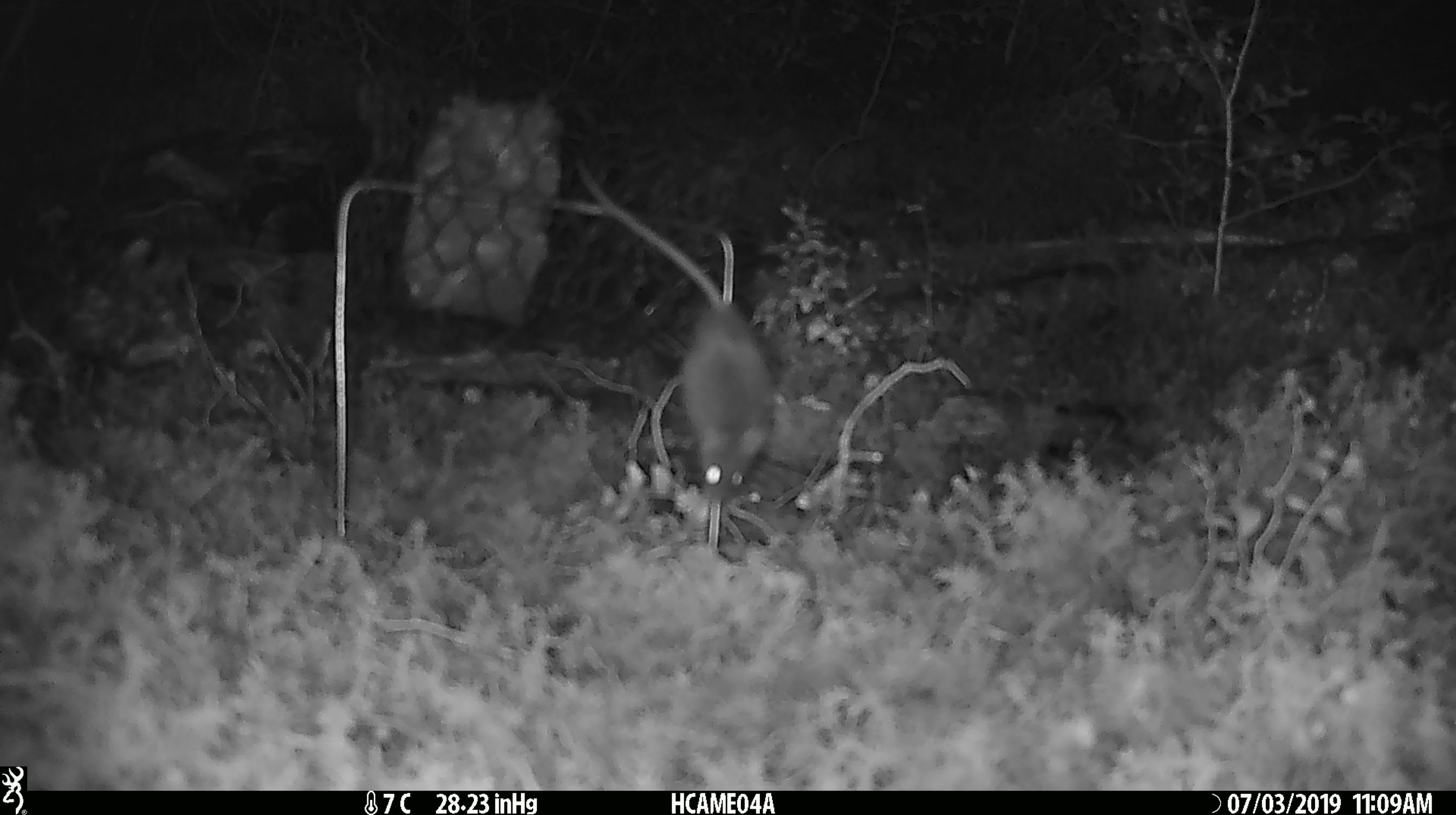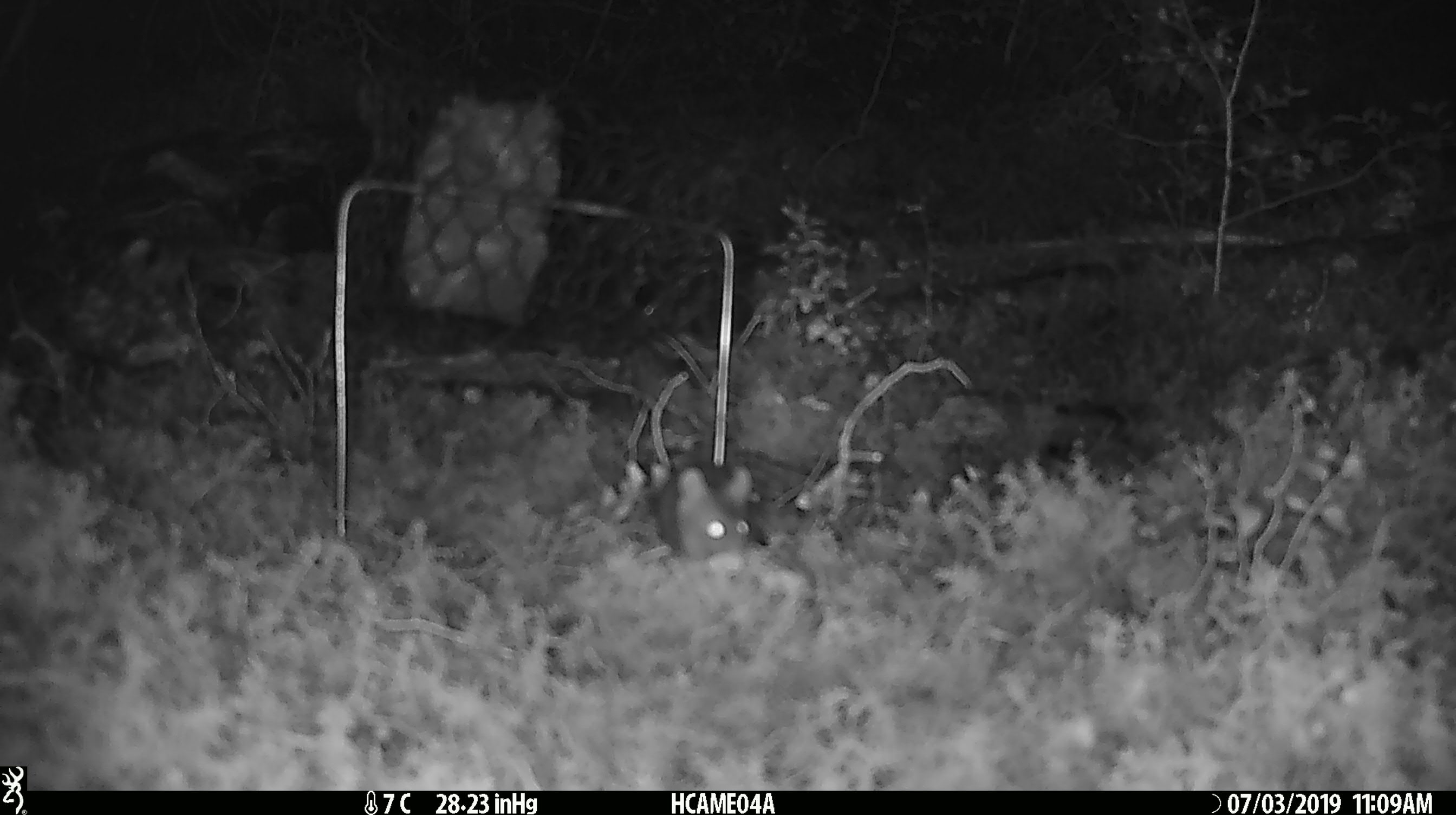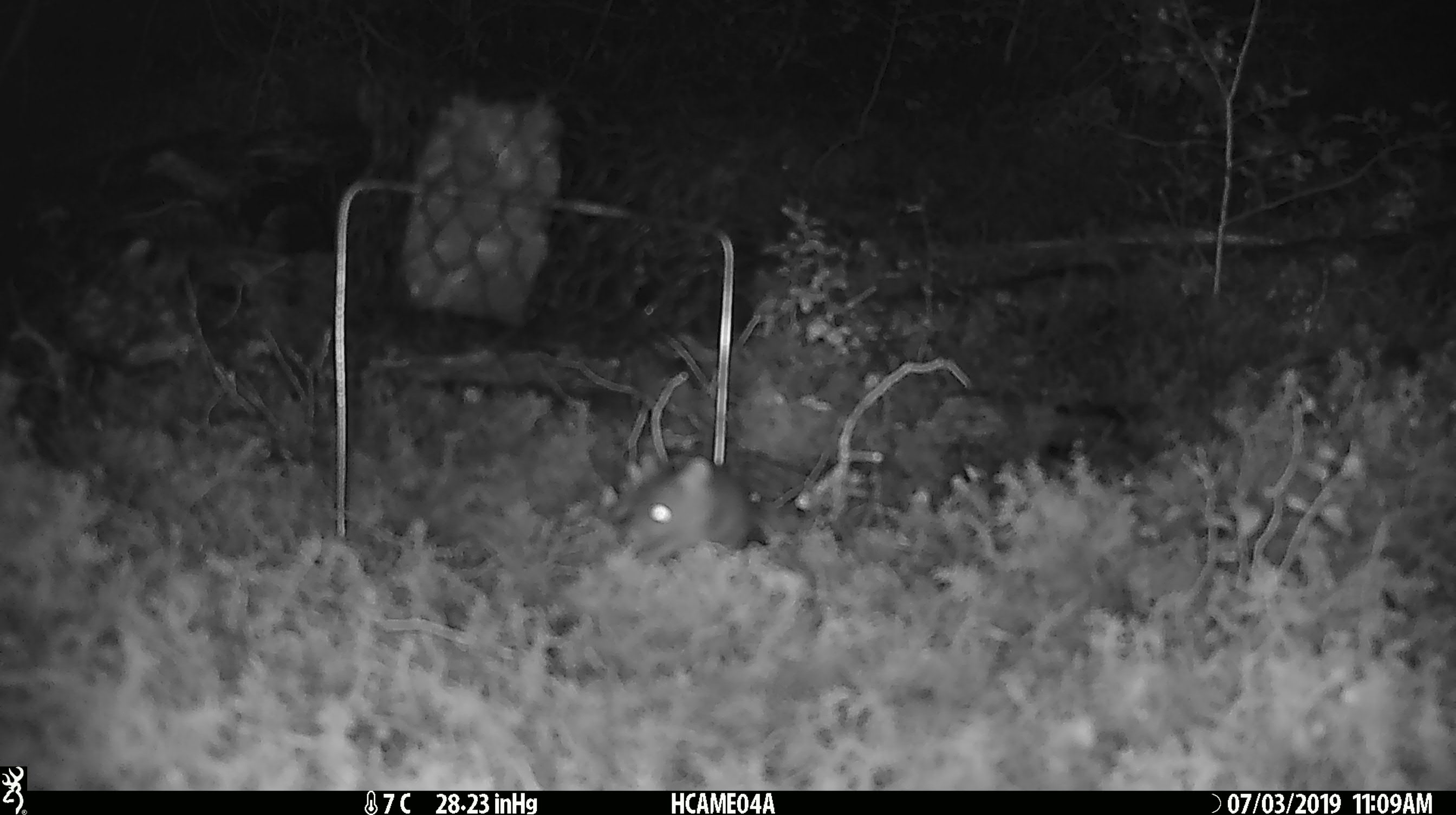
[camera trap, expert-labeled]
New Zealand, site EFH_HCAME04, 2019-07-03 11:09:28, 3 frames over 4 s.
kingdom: Animalia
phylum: Chordata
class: Mammalia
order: Rodentia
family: Muridae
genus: Mus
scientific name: Mus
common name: mouse